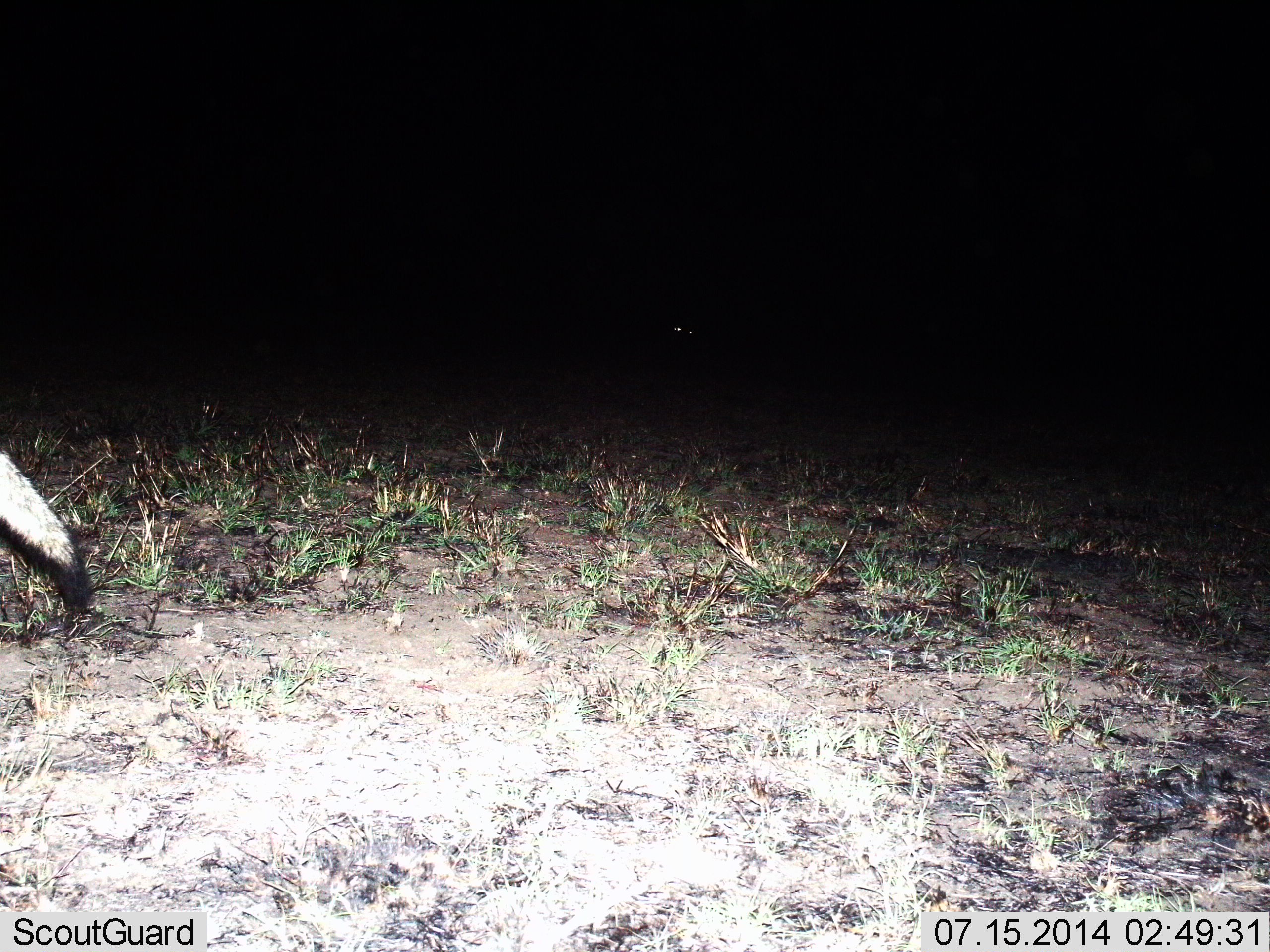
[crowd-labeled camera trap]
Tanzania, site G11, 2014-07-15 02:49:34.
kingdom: Animalia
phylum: Chordata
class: Mammalia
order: Carnivora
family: Canidae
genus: Otocyon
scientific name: Otocyon megalotis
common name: bat-eared fox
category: batearedfox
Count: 1.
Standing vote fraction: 33%.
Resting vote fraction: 0%.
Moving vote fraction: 67%.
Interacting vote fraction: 0%.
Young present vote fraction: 0%.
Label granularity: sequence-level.